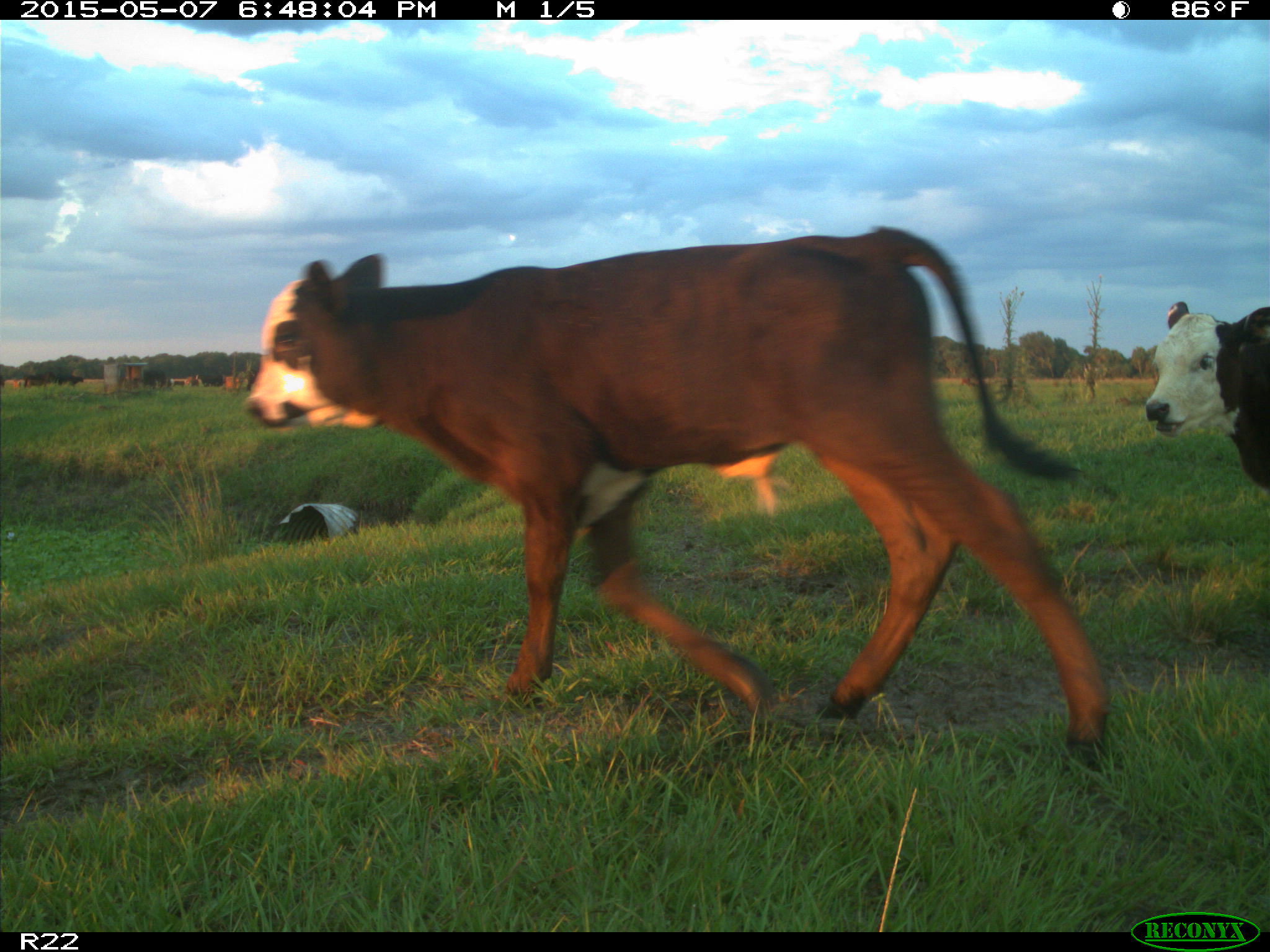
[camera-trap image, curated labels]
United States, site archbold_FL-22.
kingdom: Animalia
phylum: Chordata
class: Mammalia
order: Artiodactyla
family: Bovidae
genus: Bos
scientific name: Bos taurus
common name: domestic cow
Bos taurus (domestic cow).